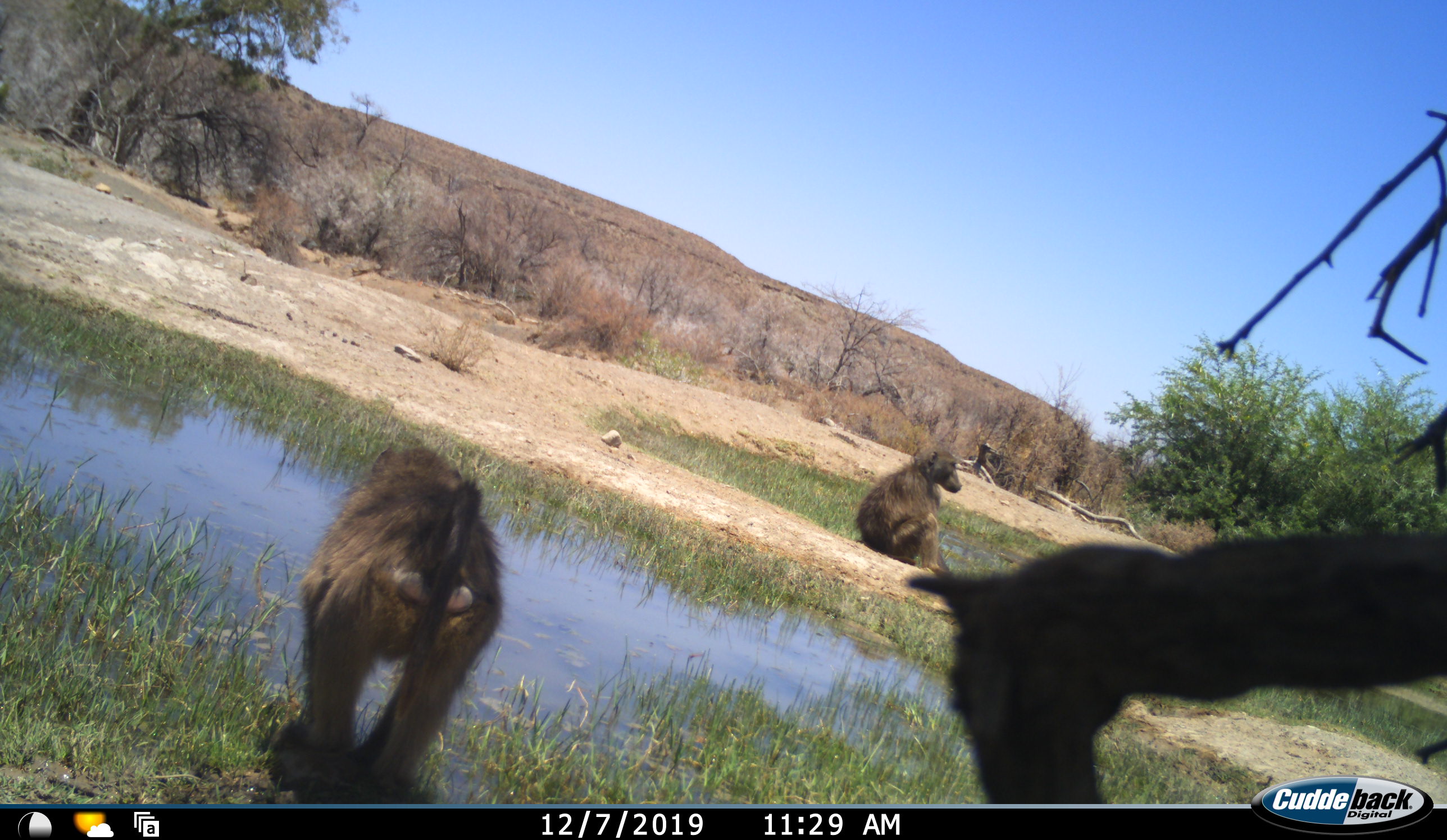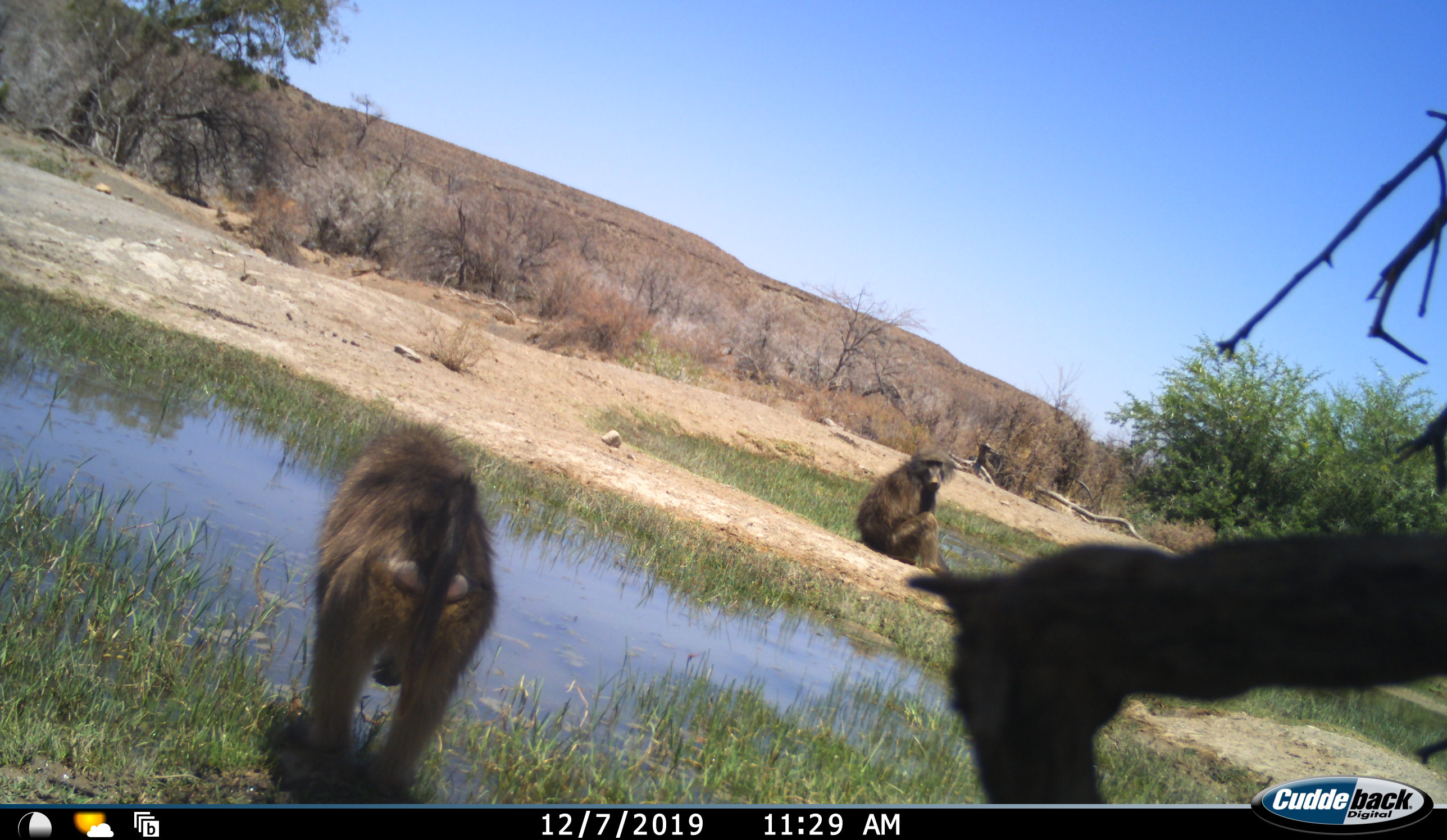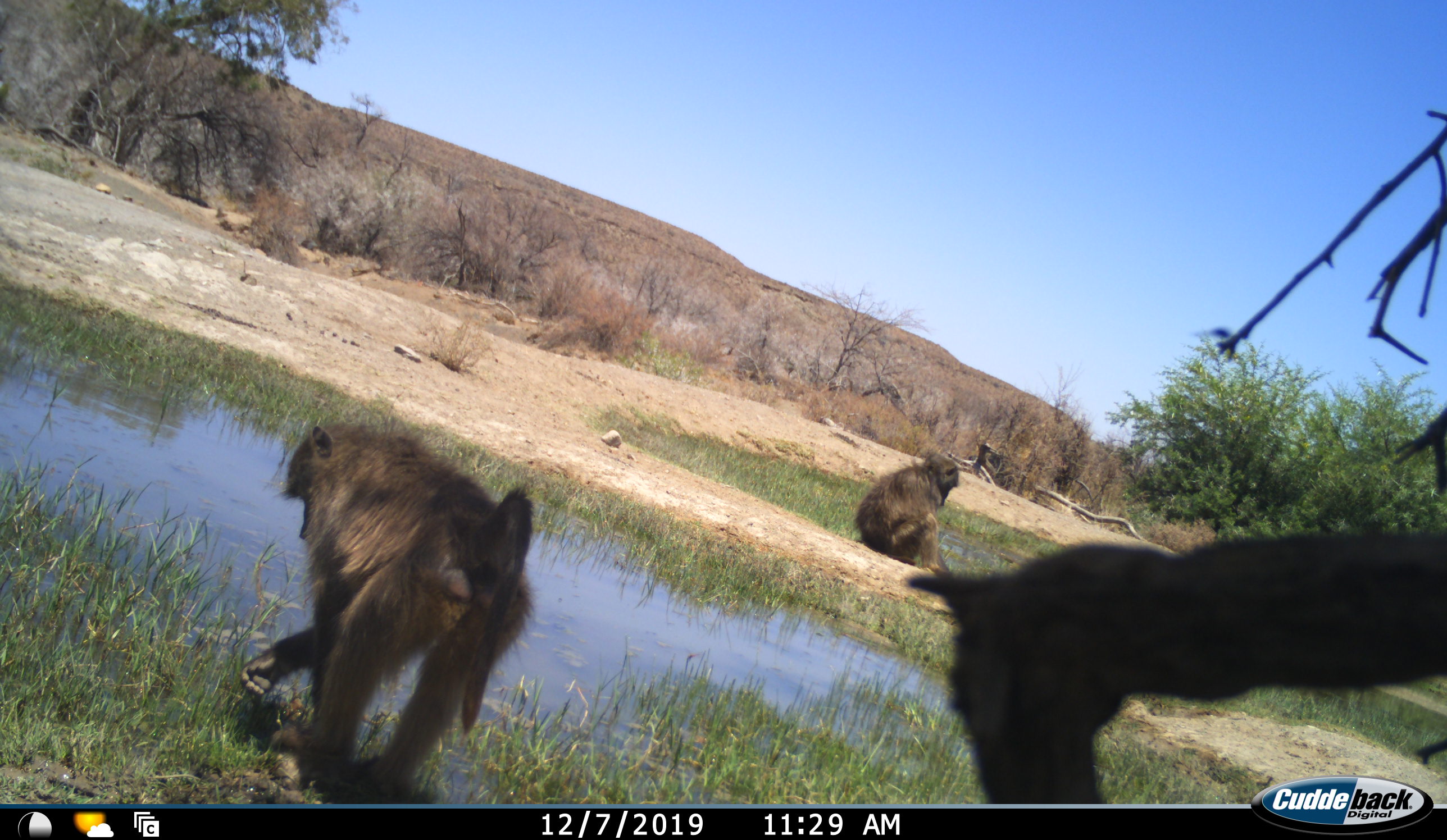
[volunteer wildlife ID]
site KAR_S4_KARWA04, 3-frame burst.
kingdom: Animalia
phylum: Chordata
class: Mammalia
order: Primates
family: Cercopithecidae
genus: Papio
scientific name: Papio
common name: baboon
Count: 2.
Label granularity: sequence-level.